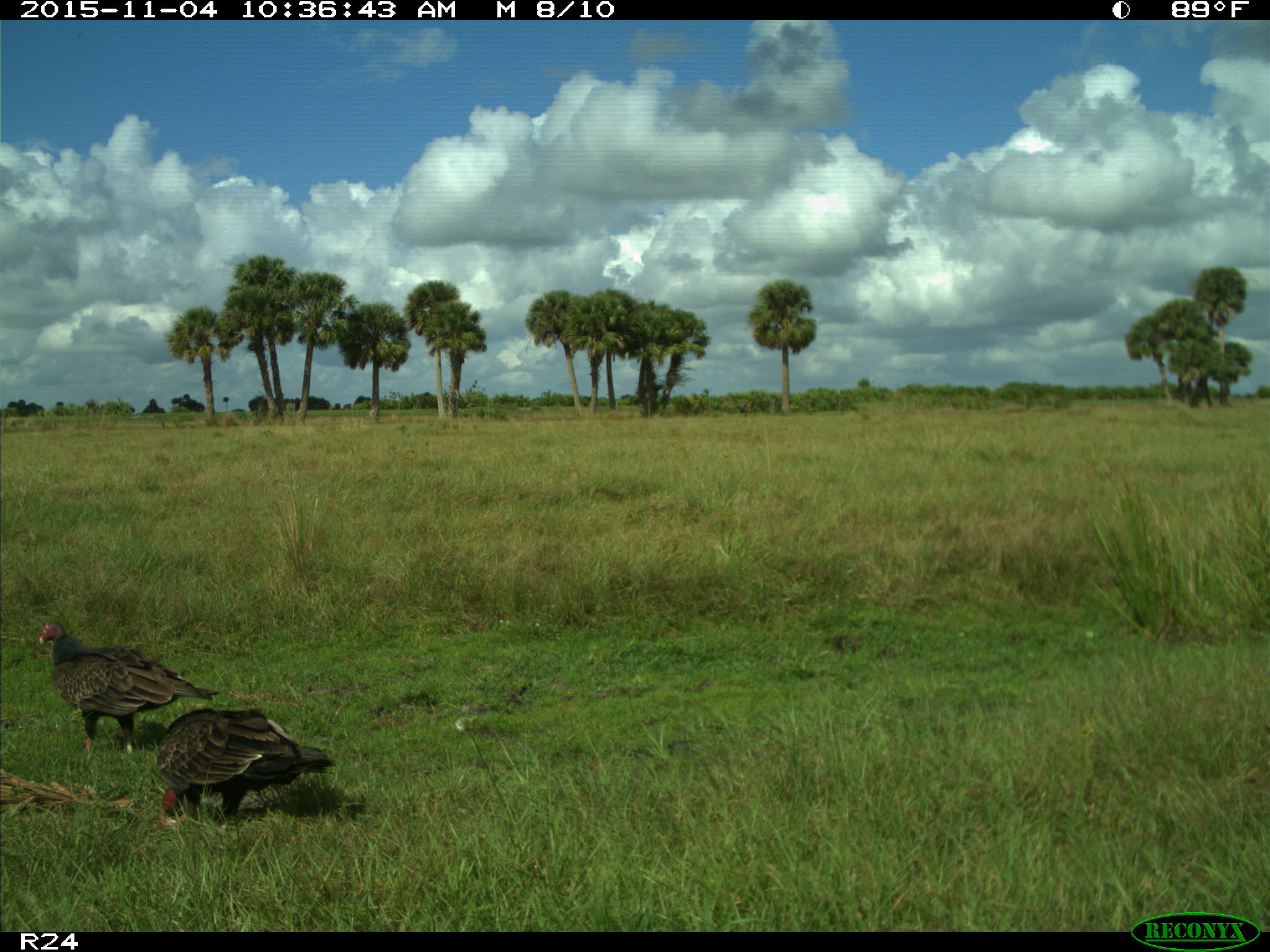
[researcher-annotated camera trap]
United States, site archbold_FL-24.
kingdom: Animalia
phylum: Chordata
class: Aves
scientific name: Aves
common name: birds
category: unidentified bird